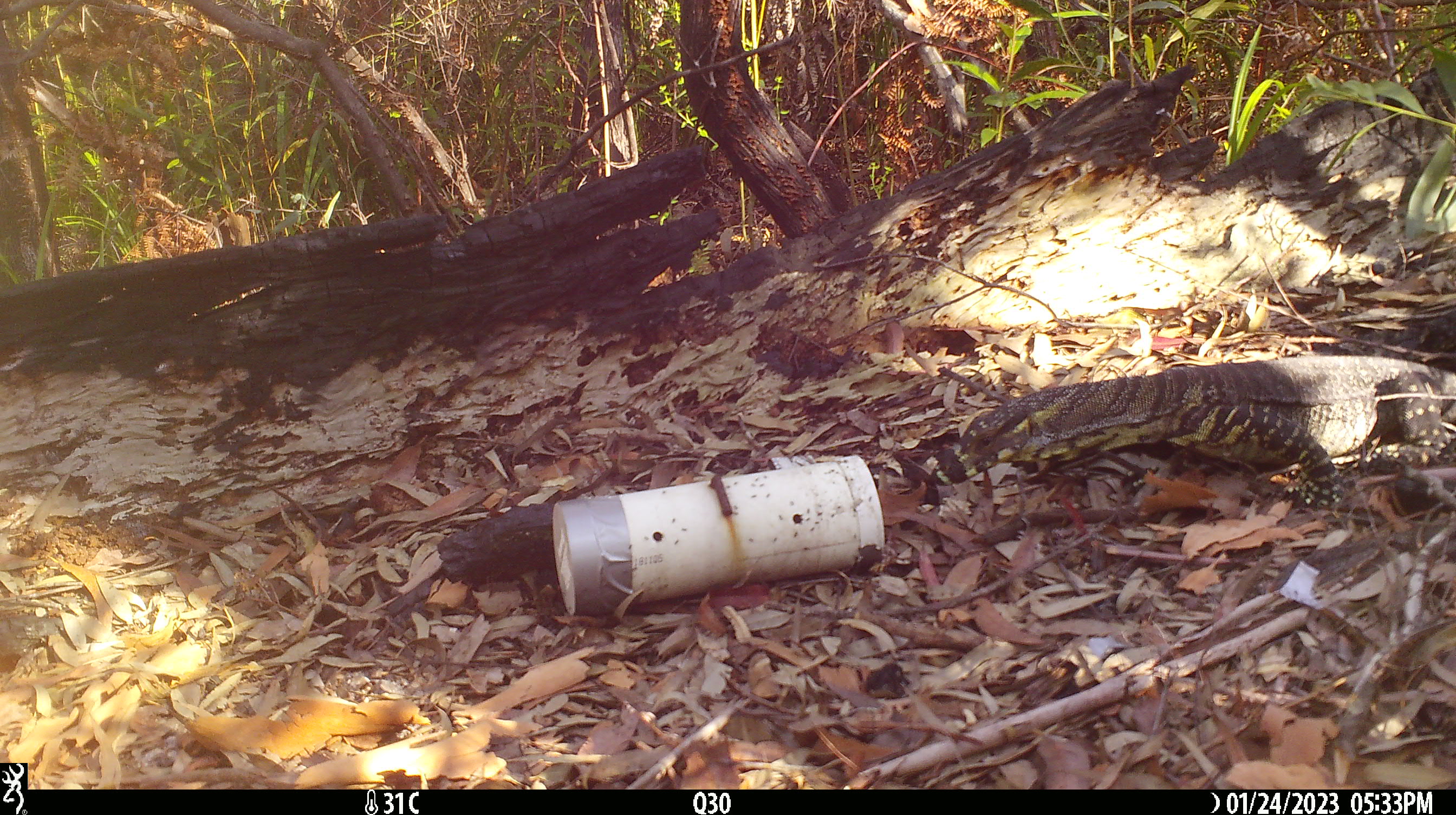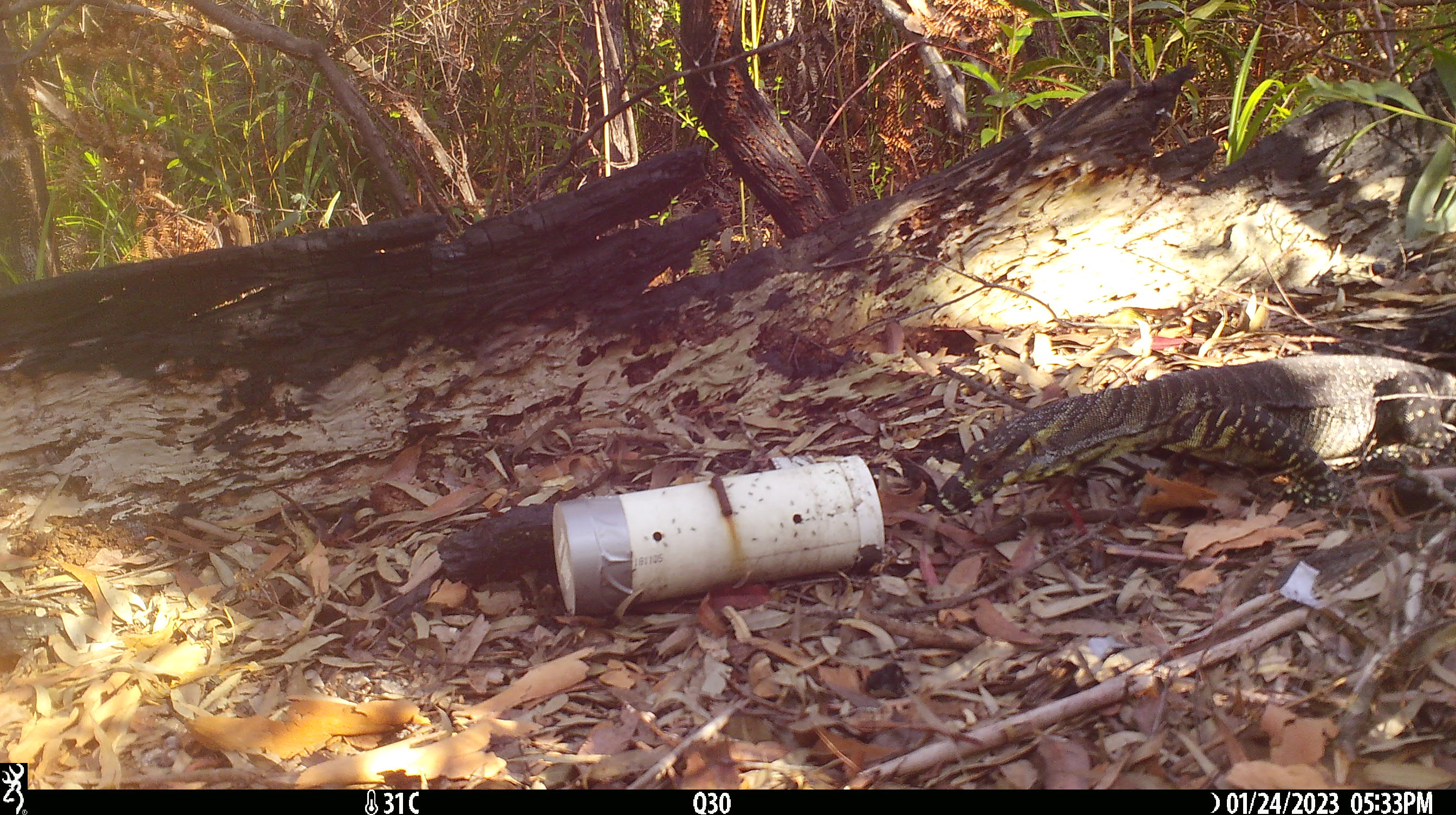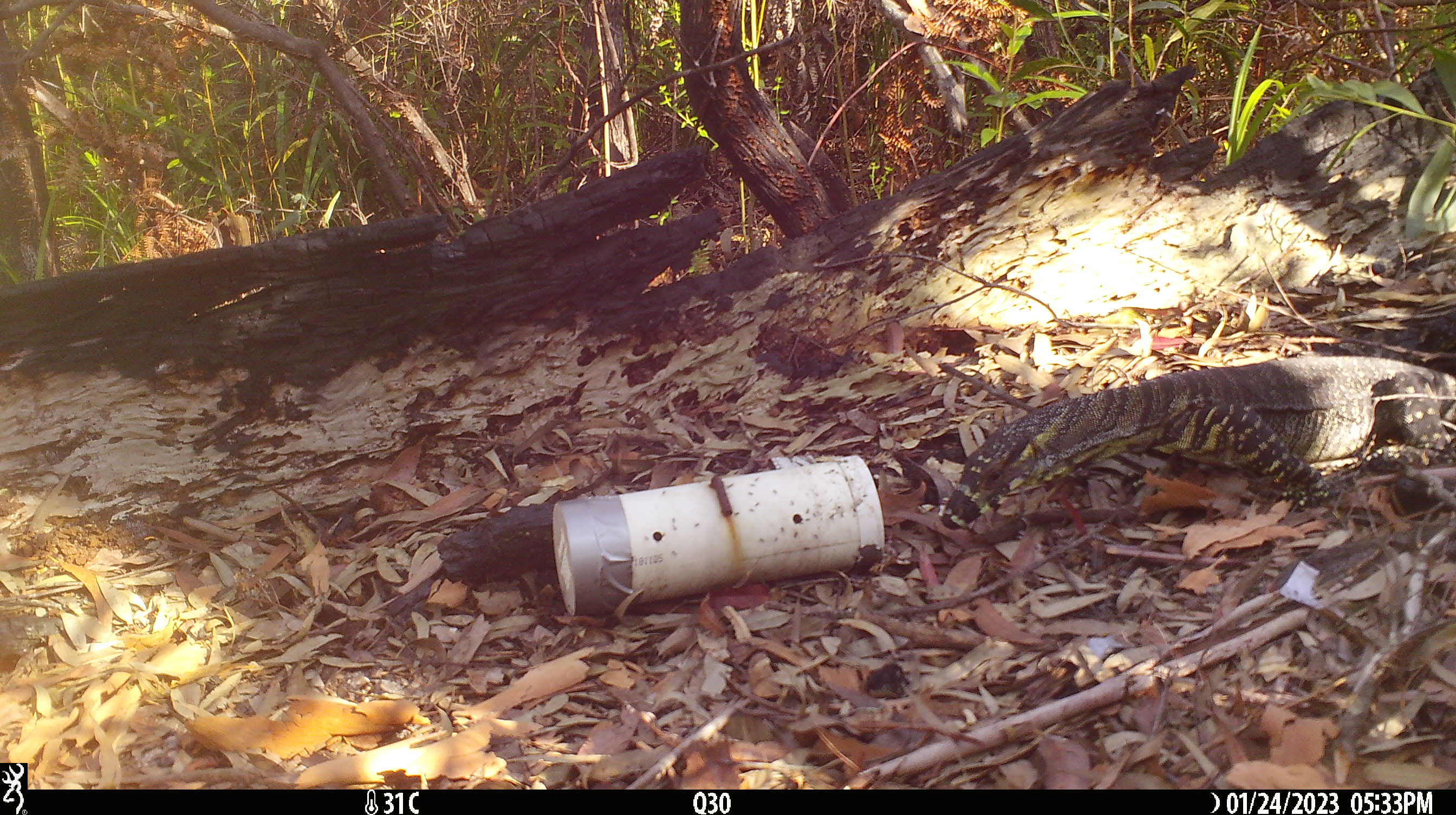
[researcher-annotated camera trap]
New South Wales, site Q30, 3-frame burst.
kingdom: Animalia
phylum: Chordata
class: Reptilia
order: Squamata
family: Varanidae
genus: Varanus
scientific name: Varanus varius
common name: lace monitor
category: goanna